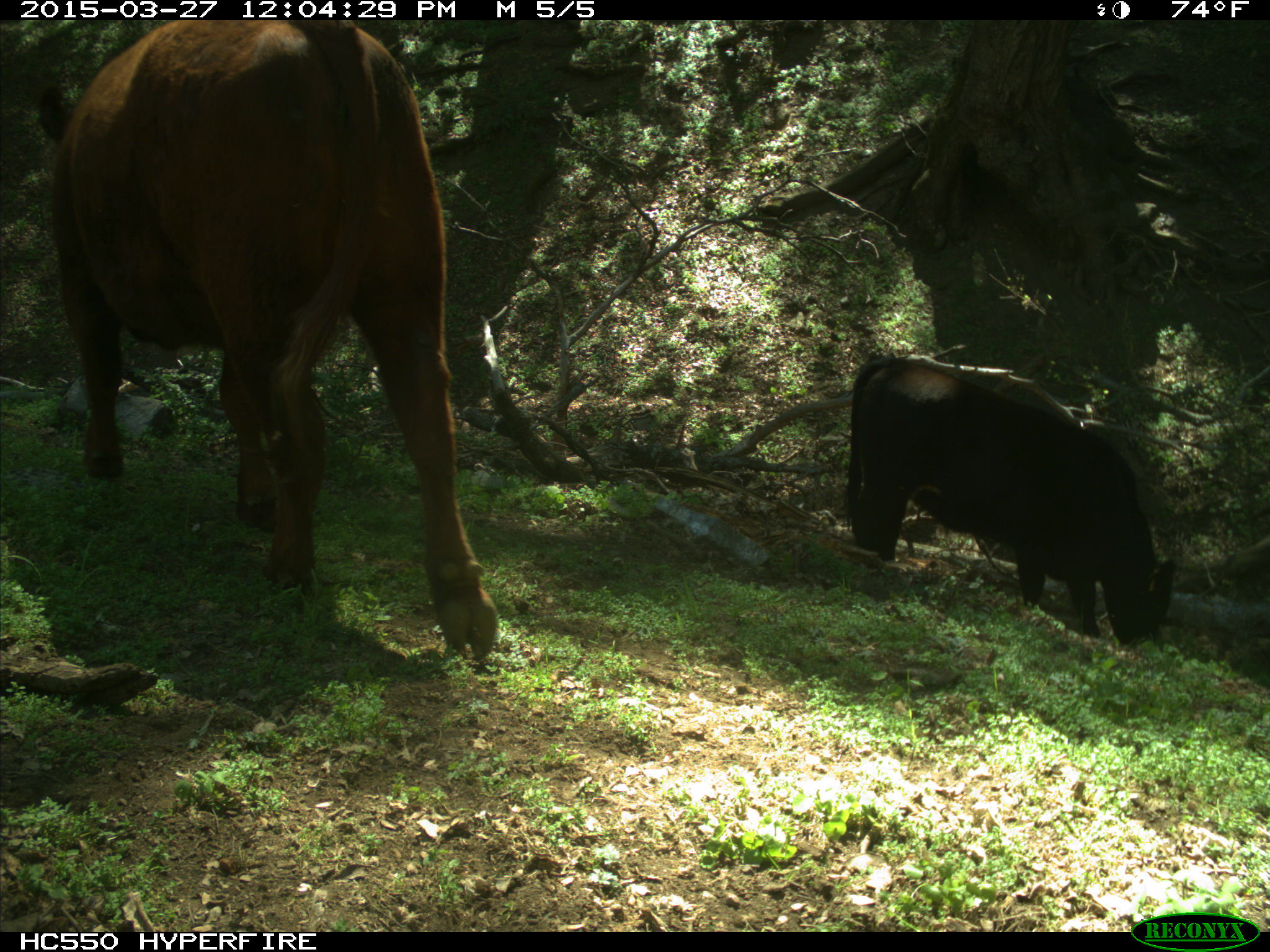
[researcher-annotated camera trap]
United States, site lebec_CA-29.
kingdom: Animalia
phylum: Chordata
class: Mammalia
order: Artiodactyla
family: Bovidae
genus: Bos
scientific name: Bos taurus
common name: domestic cow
Bos taurus (domestic cow).